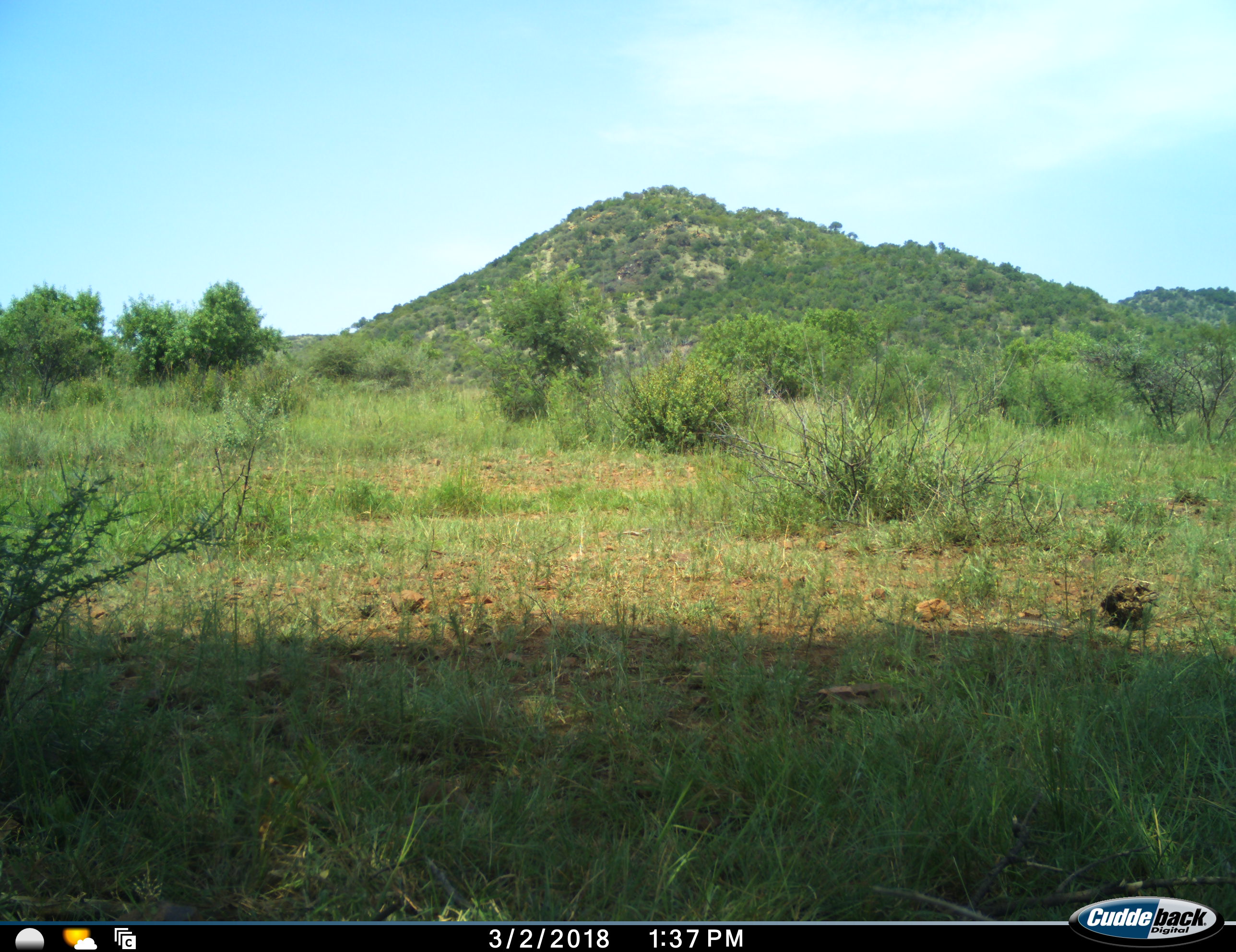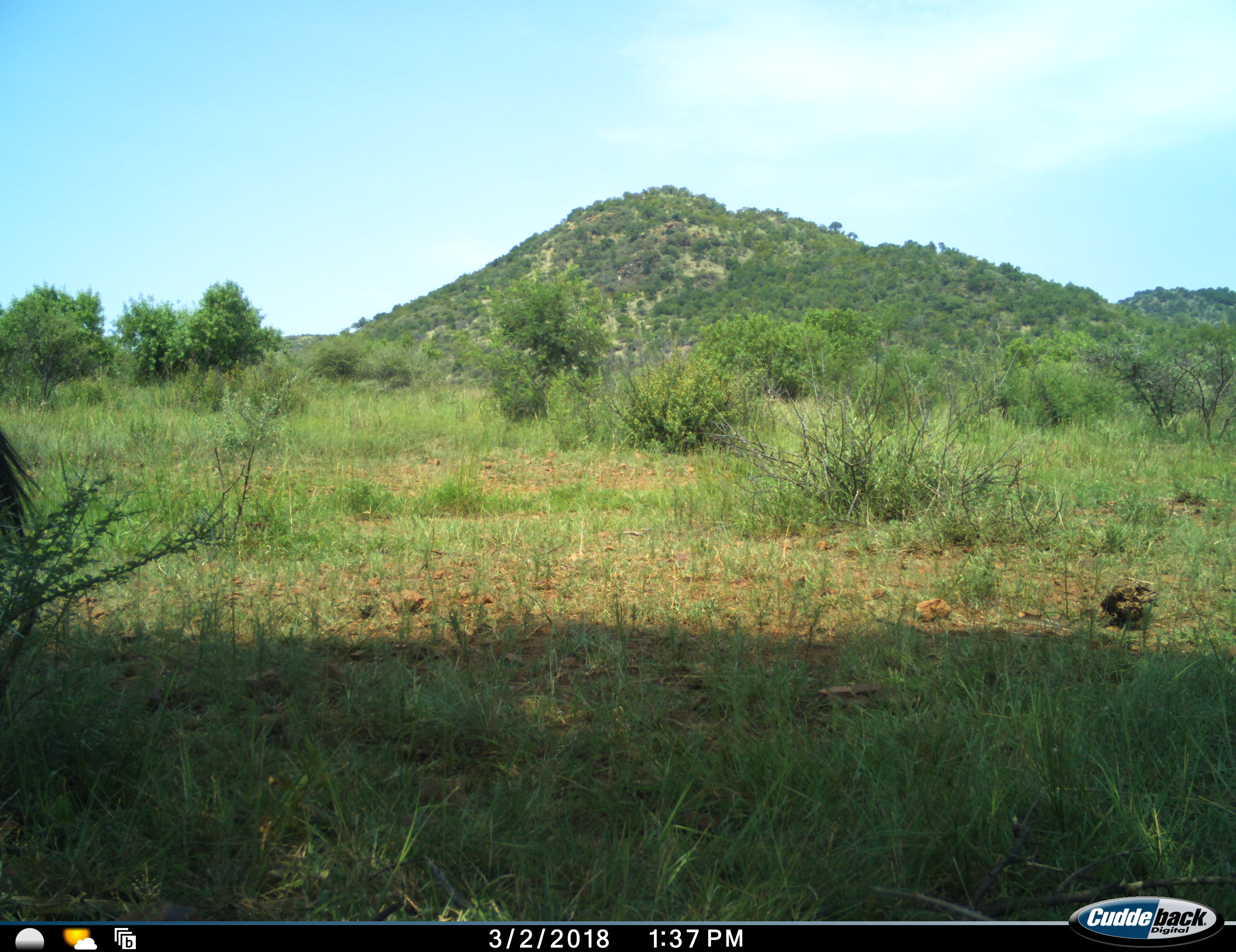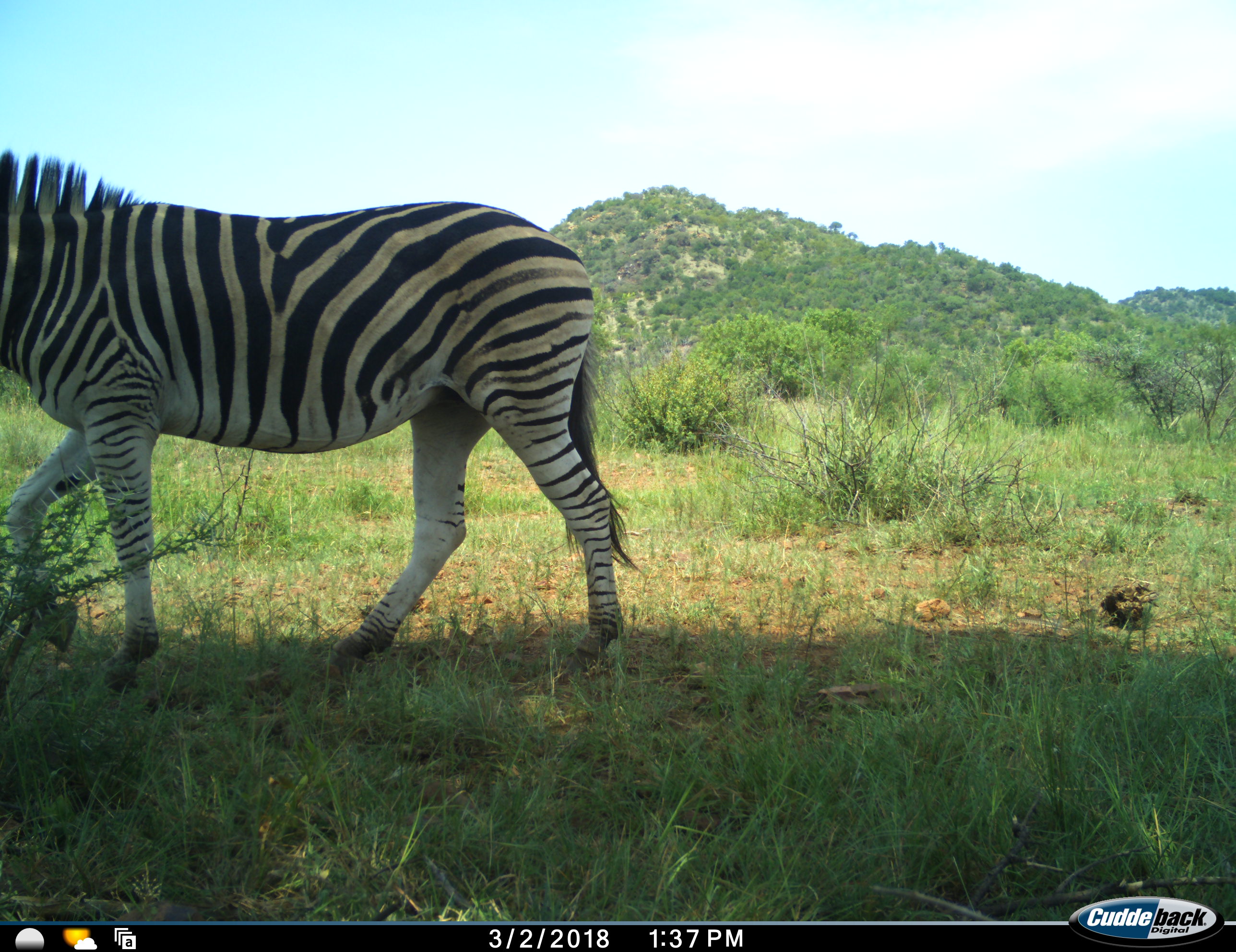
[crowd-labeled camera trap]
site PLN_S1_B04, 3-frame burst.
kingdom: Animalia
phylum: Chordata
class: Mammalia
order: Perissodactyla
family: Equidae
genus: Equus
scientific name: Equus quagga burchellii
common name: burchell's zebra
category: zebraburchells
Zebraburchells (burchell's zebra) (Equus quagga burchellii), count 1. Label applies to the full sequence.